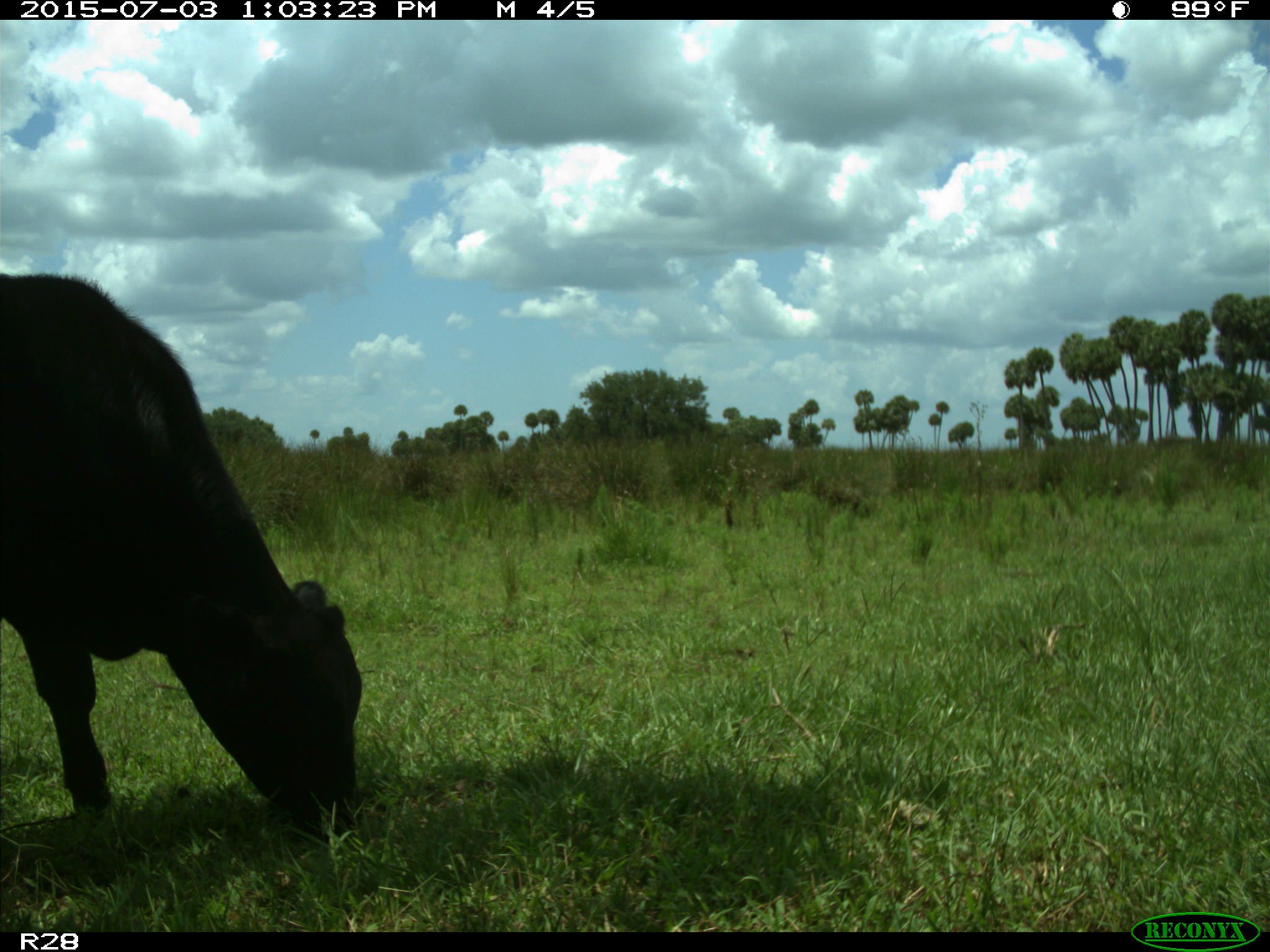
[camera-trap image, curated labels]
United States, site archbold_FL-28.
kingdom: Animalia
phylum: Chordata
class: Mammalia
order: Artiodactyla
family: Bovidae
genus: Bos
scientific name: Bos taurus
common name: domestic cow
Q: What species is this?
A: Bos taurus (domestic cow).